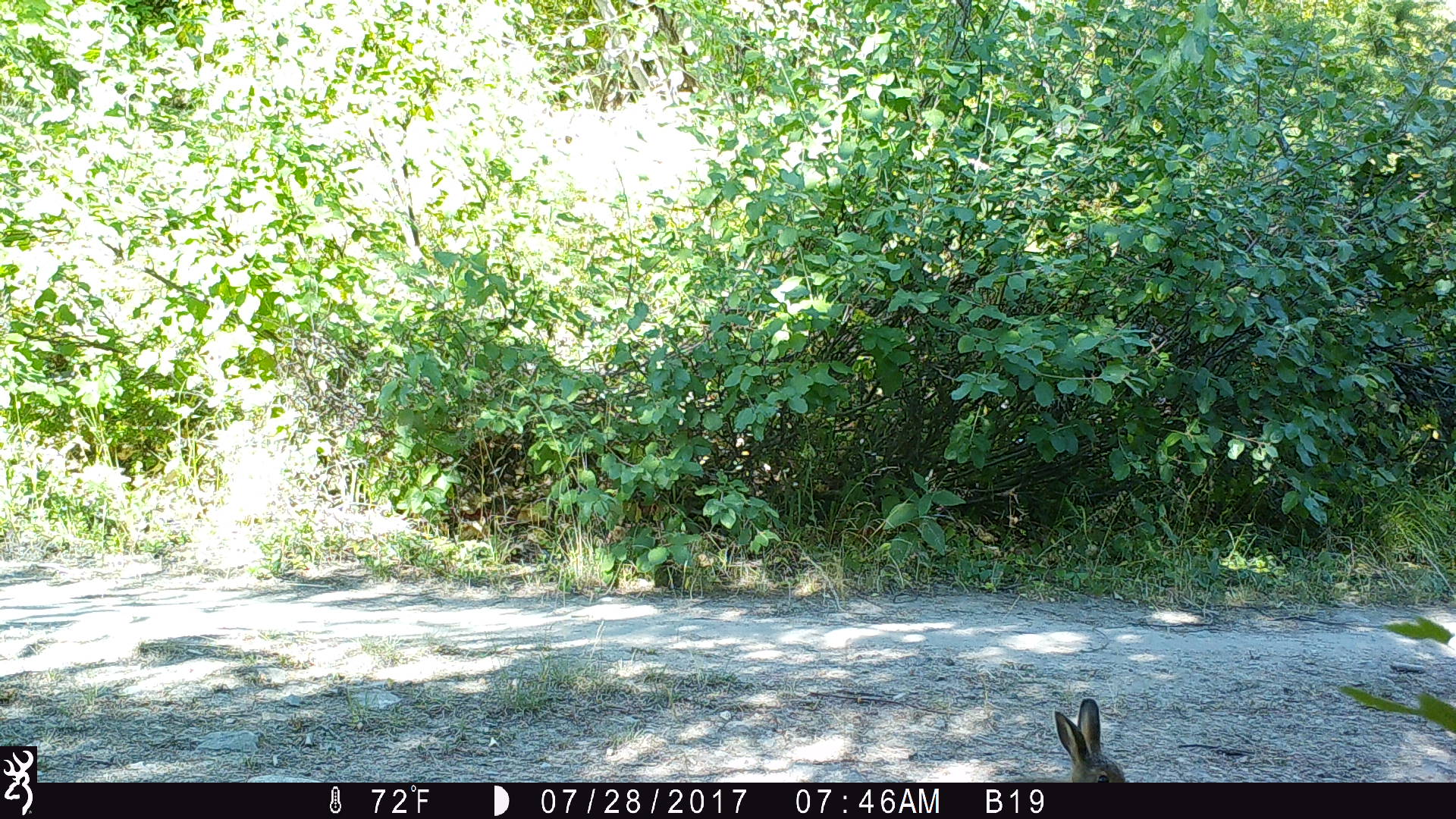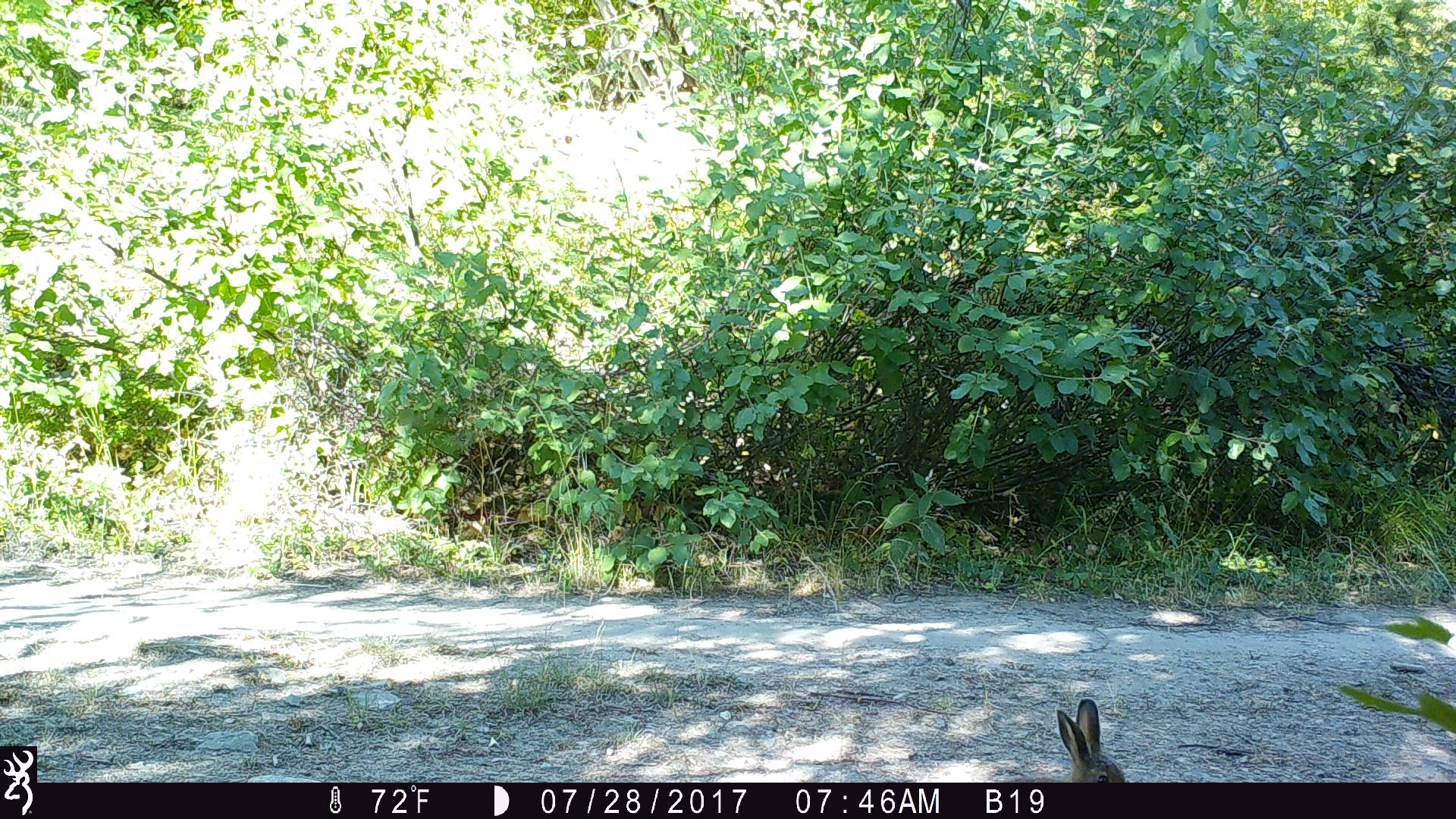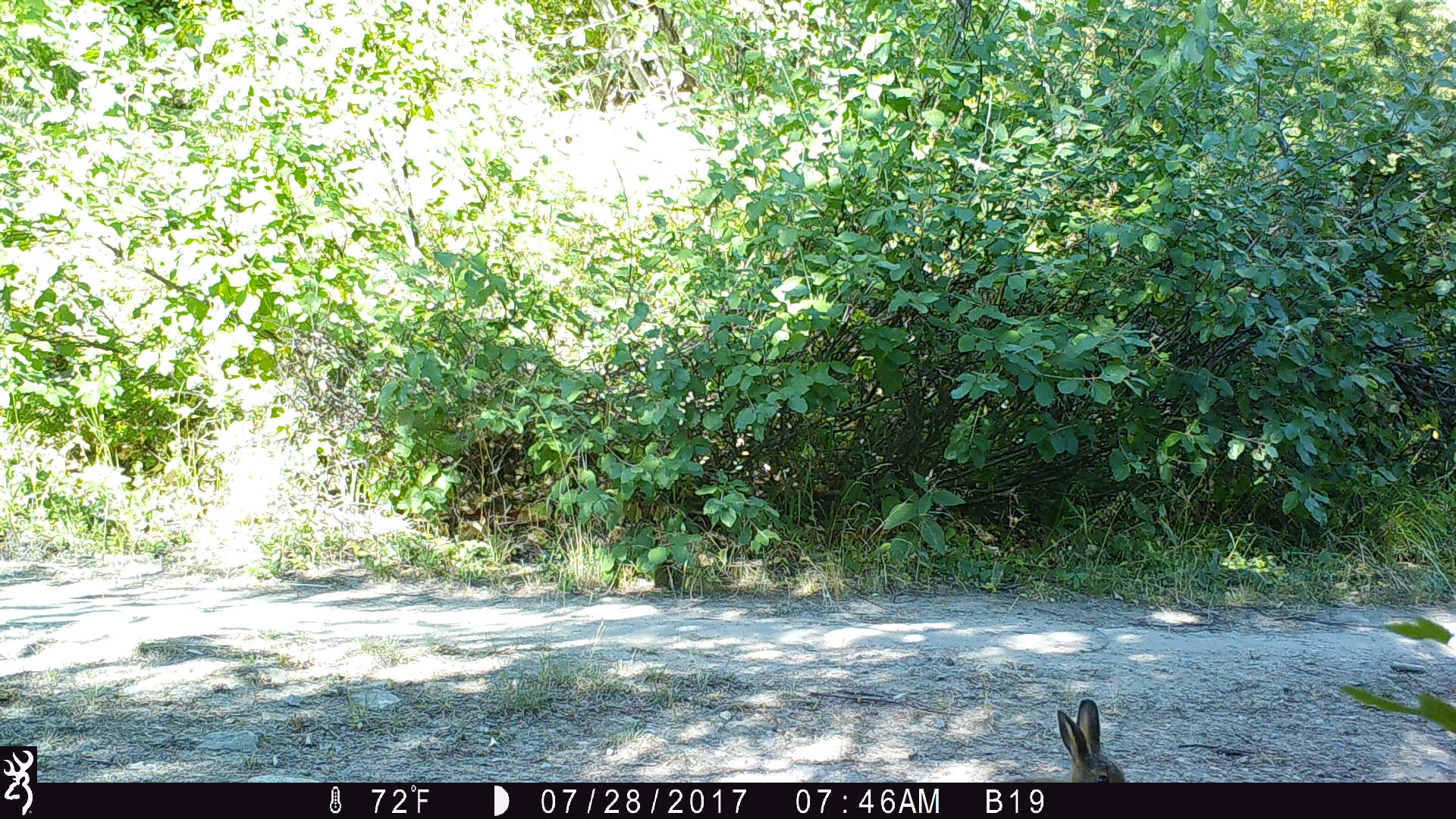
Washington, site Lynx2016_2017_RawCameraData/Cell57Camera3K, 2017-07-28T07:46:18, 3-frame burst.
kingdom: Animalia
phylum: Chordata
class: Mammalia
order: Lagomorpha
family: Leporidae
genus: Lepus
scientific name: Lepus americanus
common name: snowshoe hare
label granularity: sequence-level